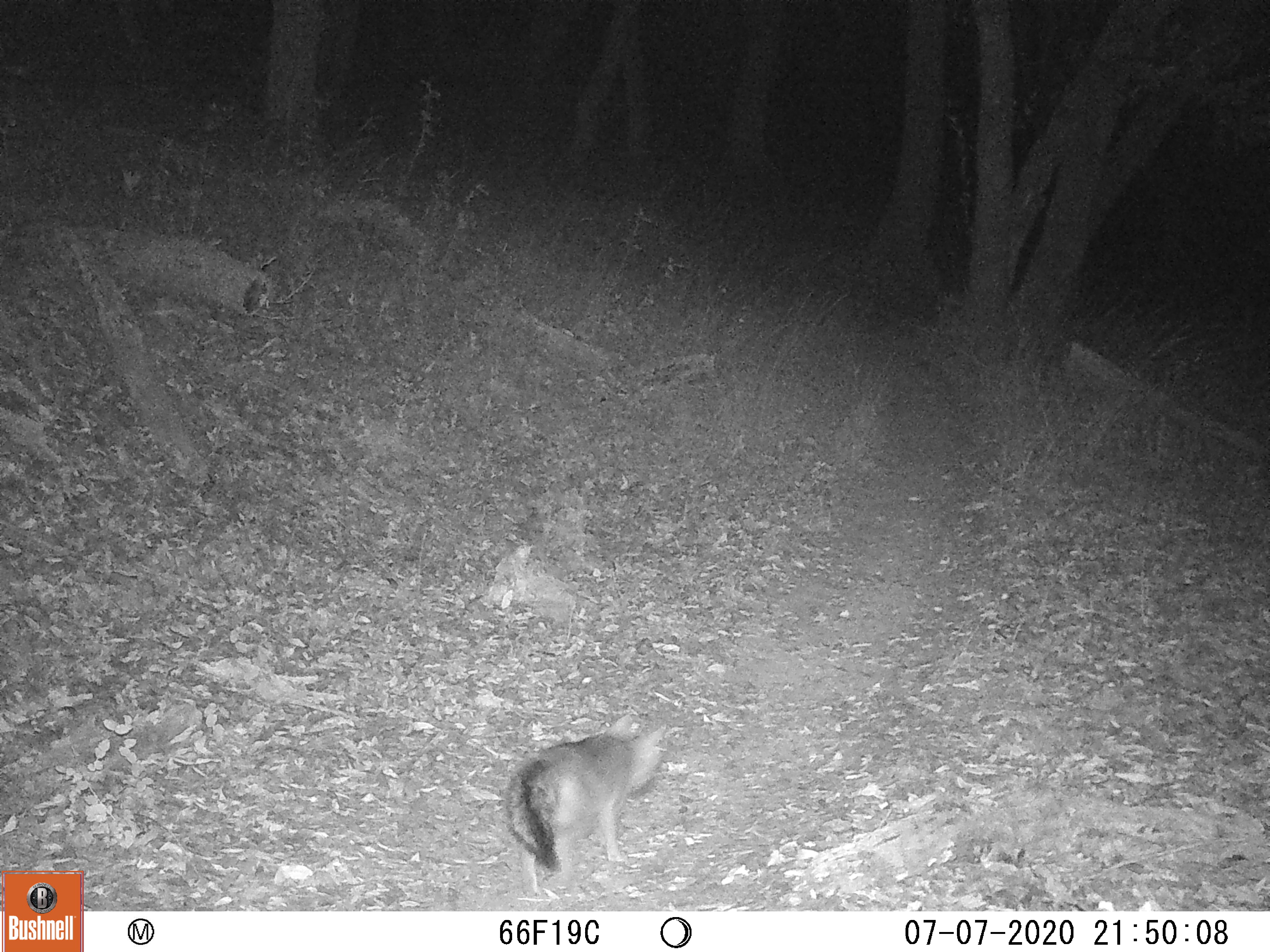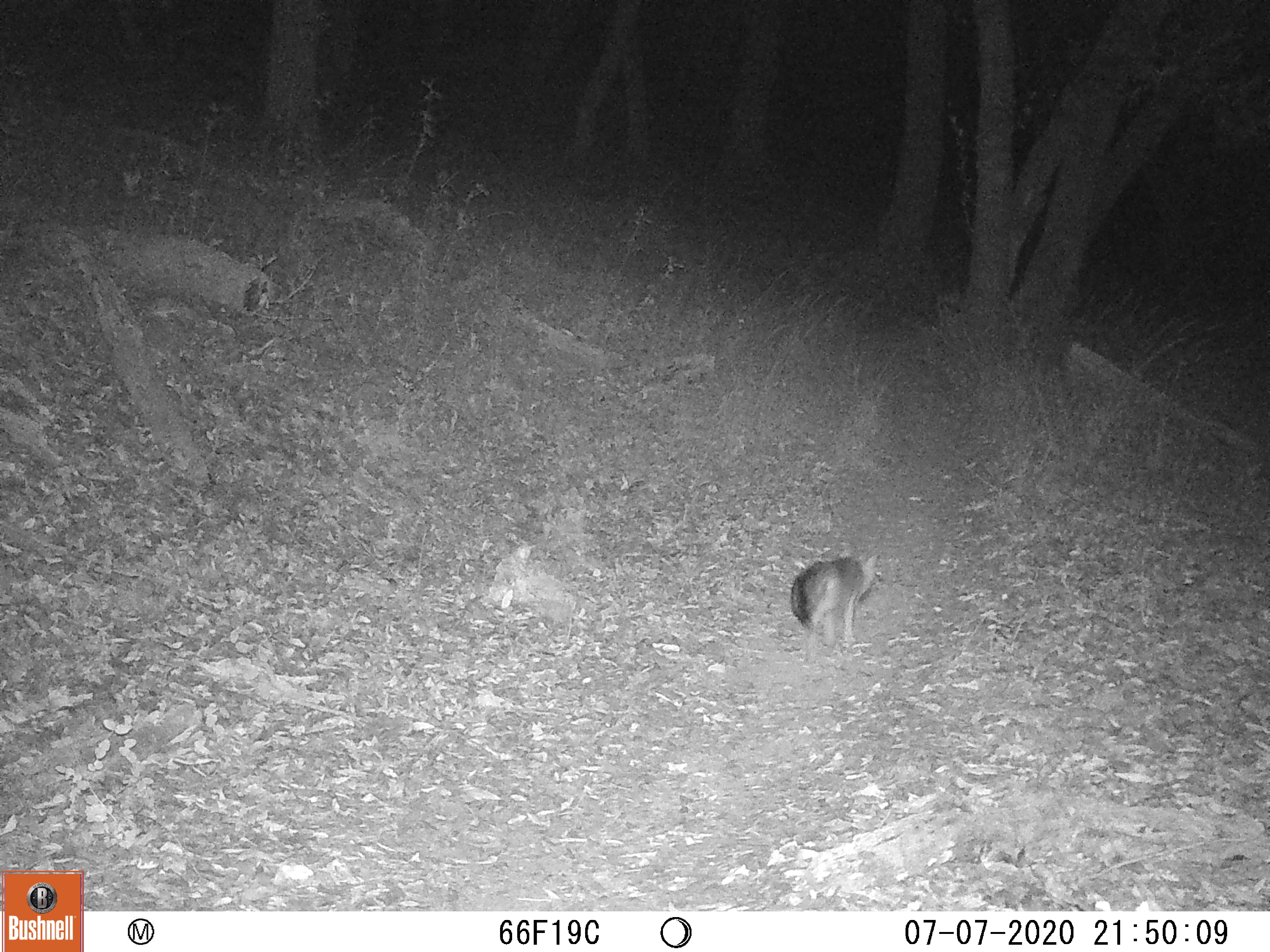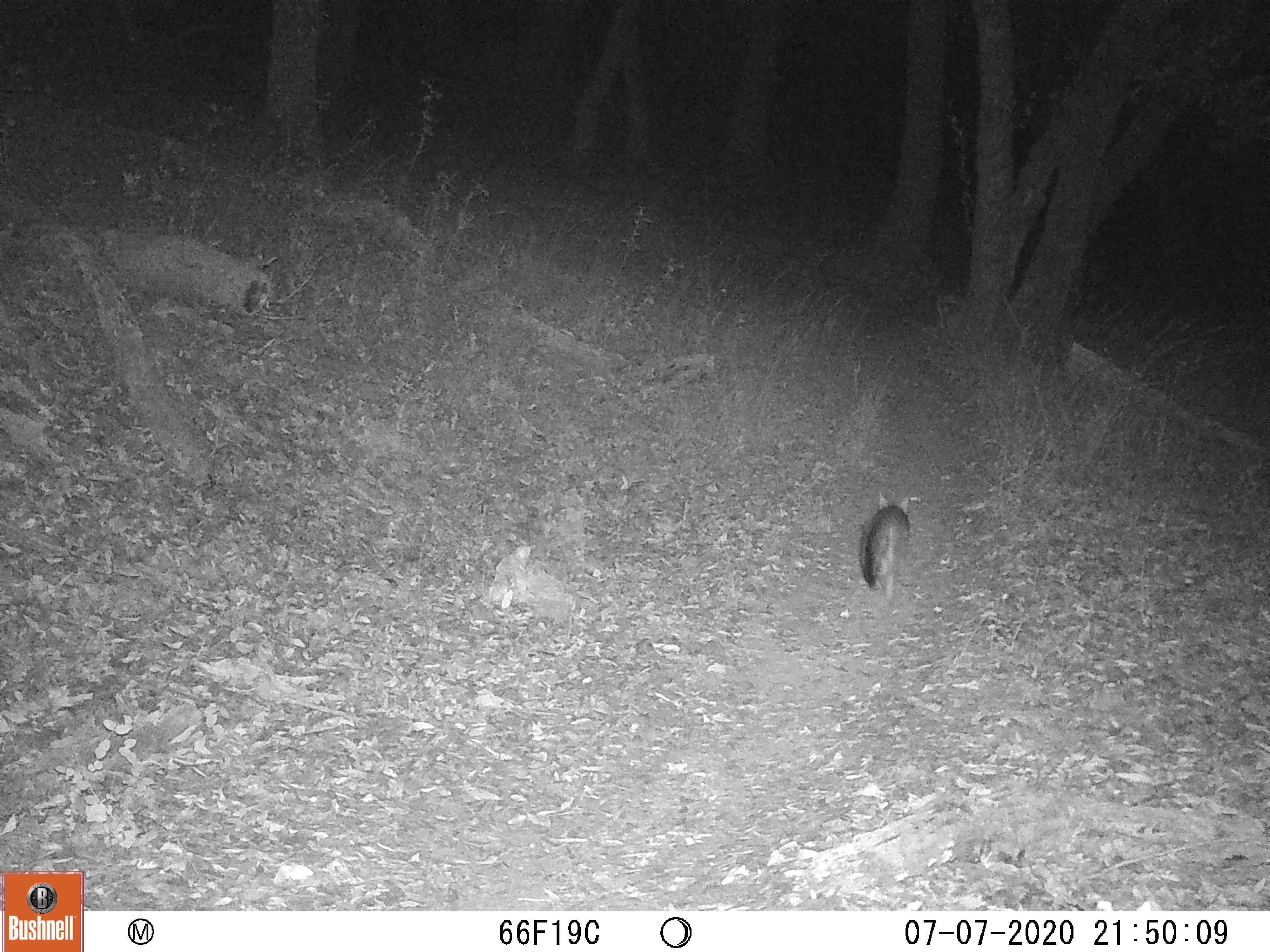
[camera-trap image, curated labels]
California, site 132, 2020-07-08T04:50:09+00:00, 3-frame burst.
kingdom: Animalia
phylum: Chordata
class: Mammalia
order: Carnivora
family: Canidae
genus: Urocyon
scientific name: Urocyon cinereoargenteus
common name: gray fox